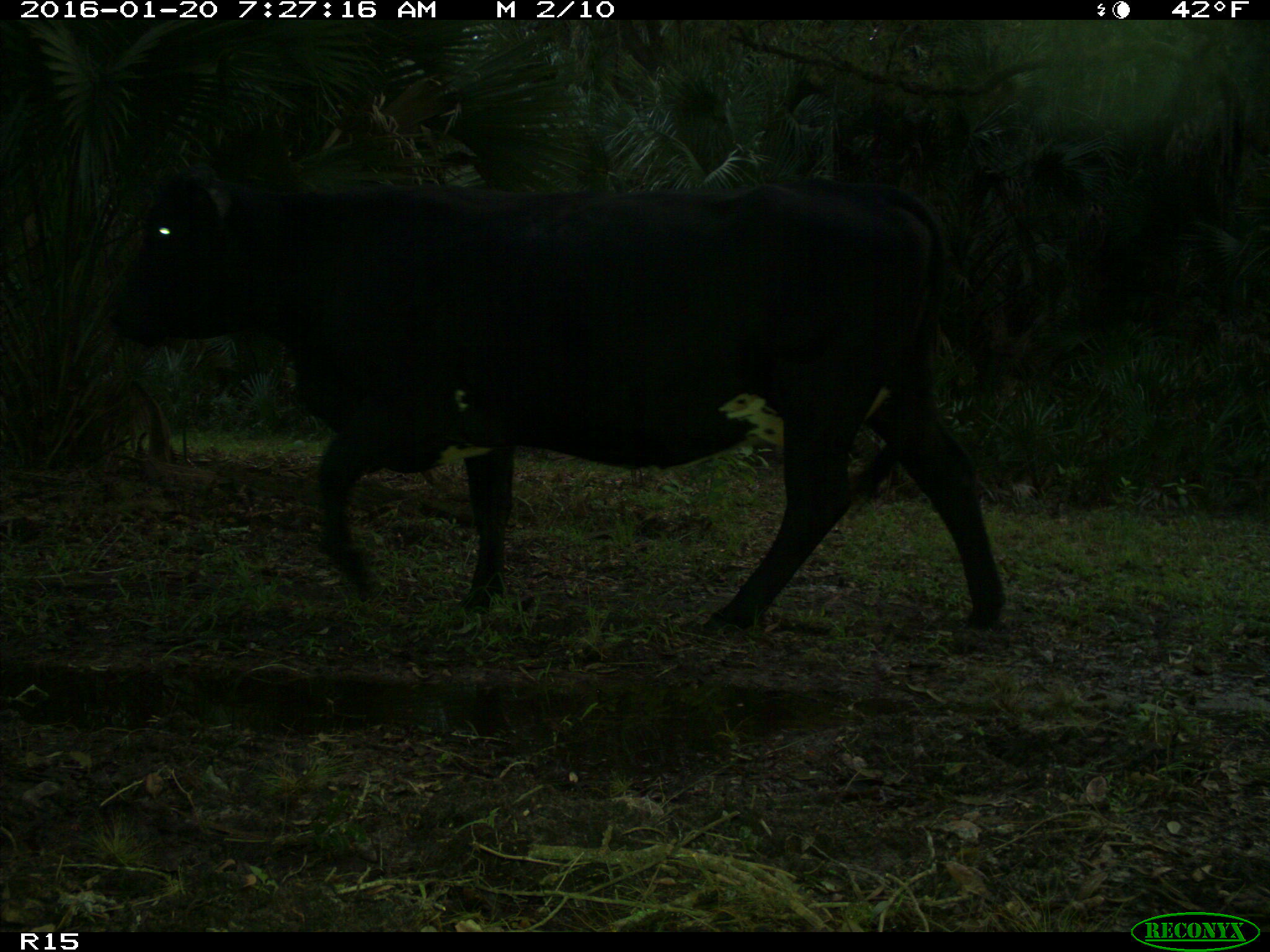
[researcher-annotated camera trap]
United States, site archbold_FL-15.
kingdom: Animalia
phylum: Chordata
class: Mammalia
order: Artiodactyla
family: Bovidae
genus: Bos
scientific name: Bos taurus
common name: domestic cow